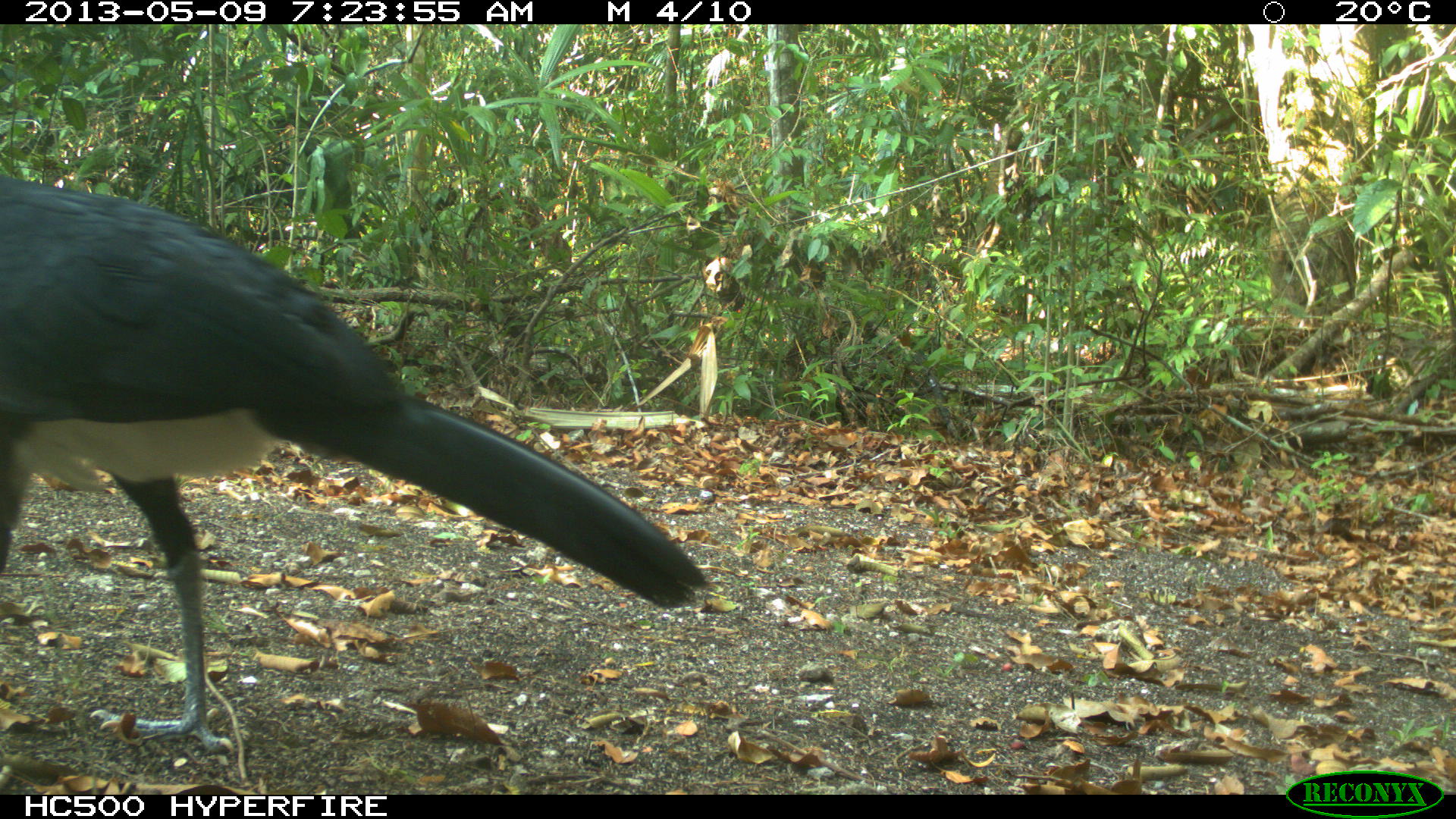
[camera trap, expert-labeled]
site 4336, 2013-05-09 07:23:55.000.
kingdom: Animalia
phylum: Chordata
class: Aves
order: Galliformes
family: Cracidae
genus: Crax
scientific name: Crax rubra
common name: great curassow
Crax rubra (great curassow), count 1, sex male.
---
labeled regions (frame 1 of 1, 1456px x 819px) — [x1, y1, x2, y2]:
crax rubra: [0, 174, 708, 753]